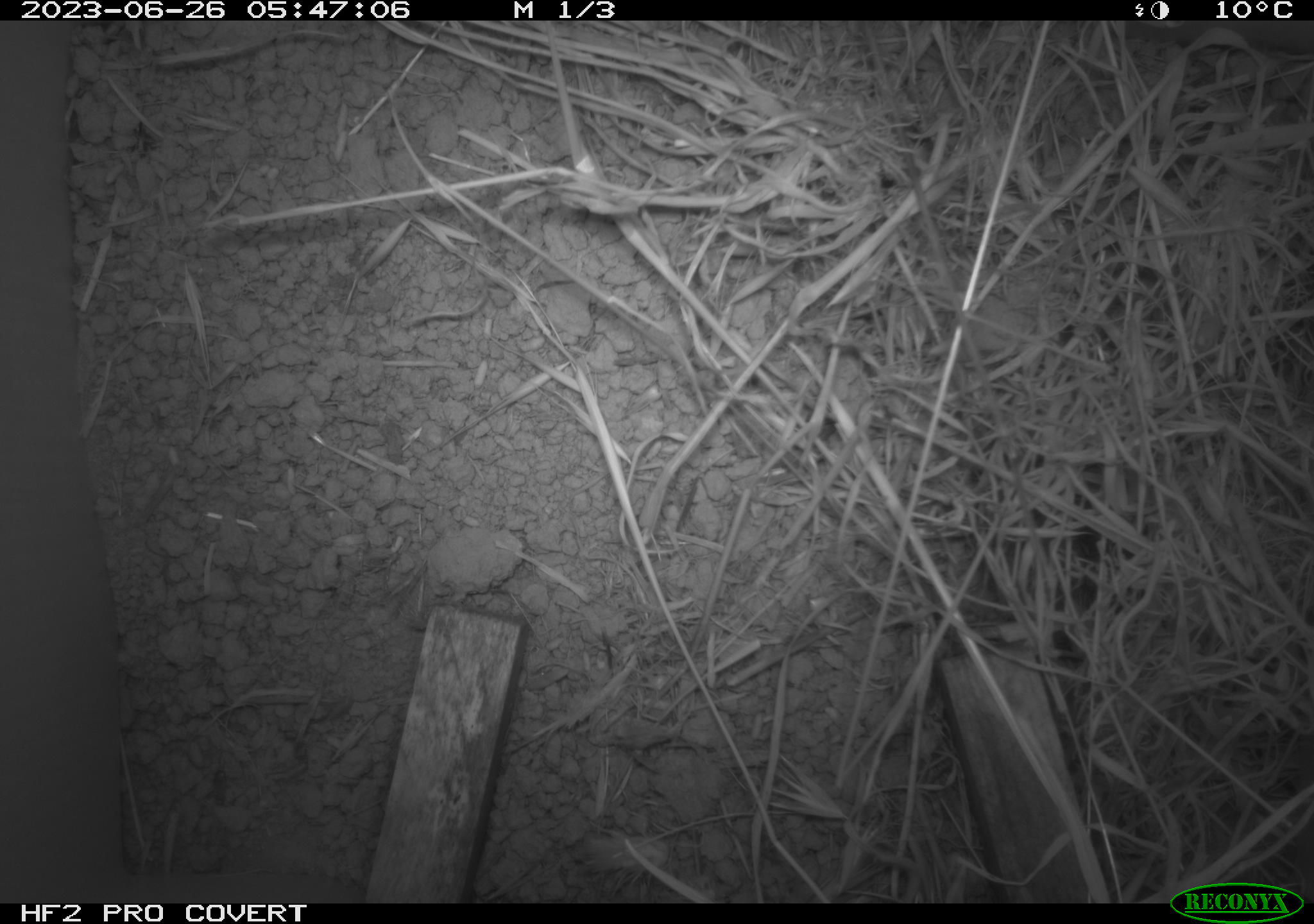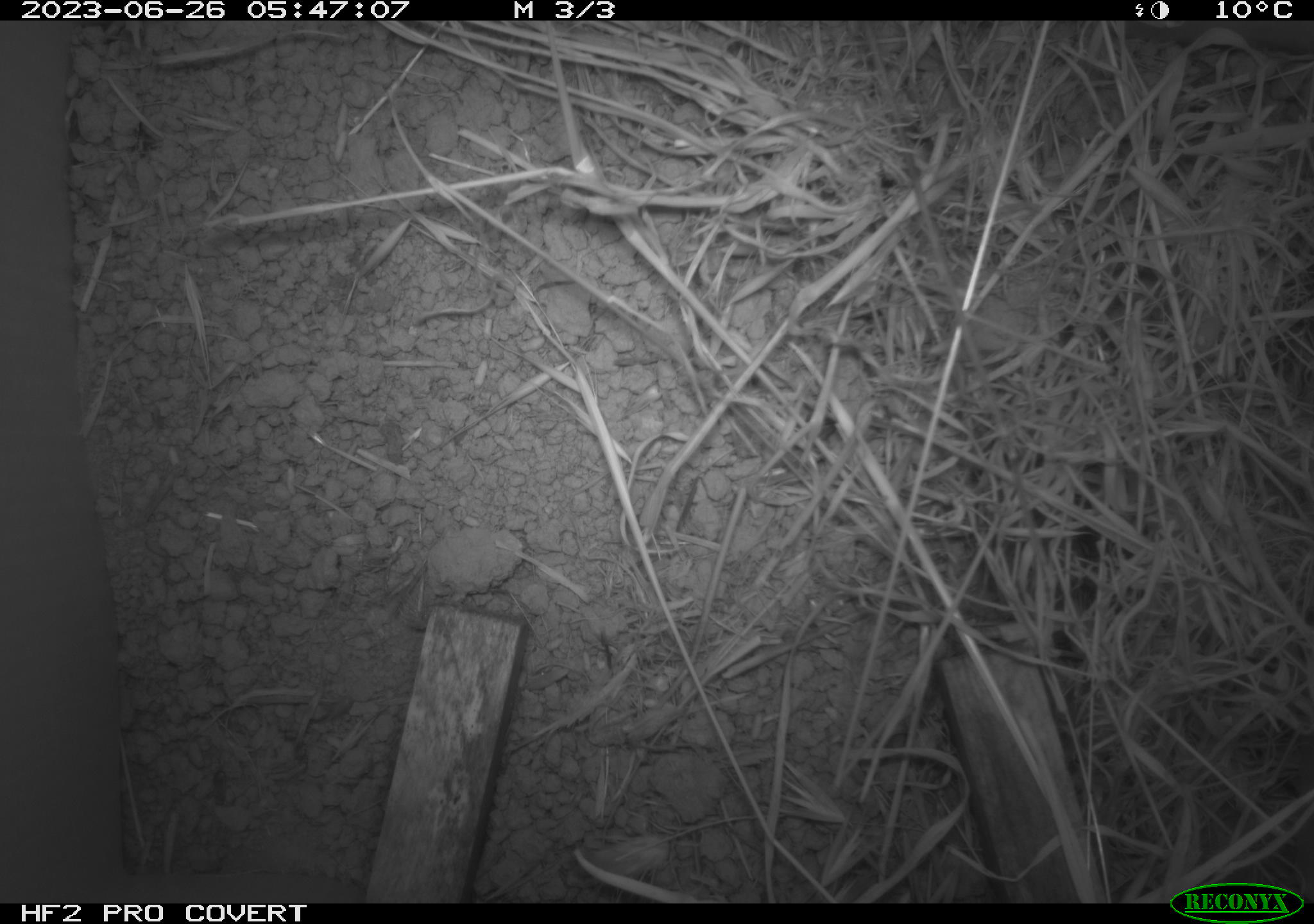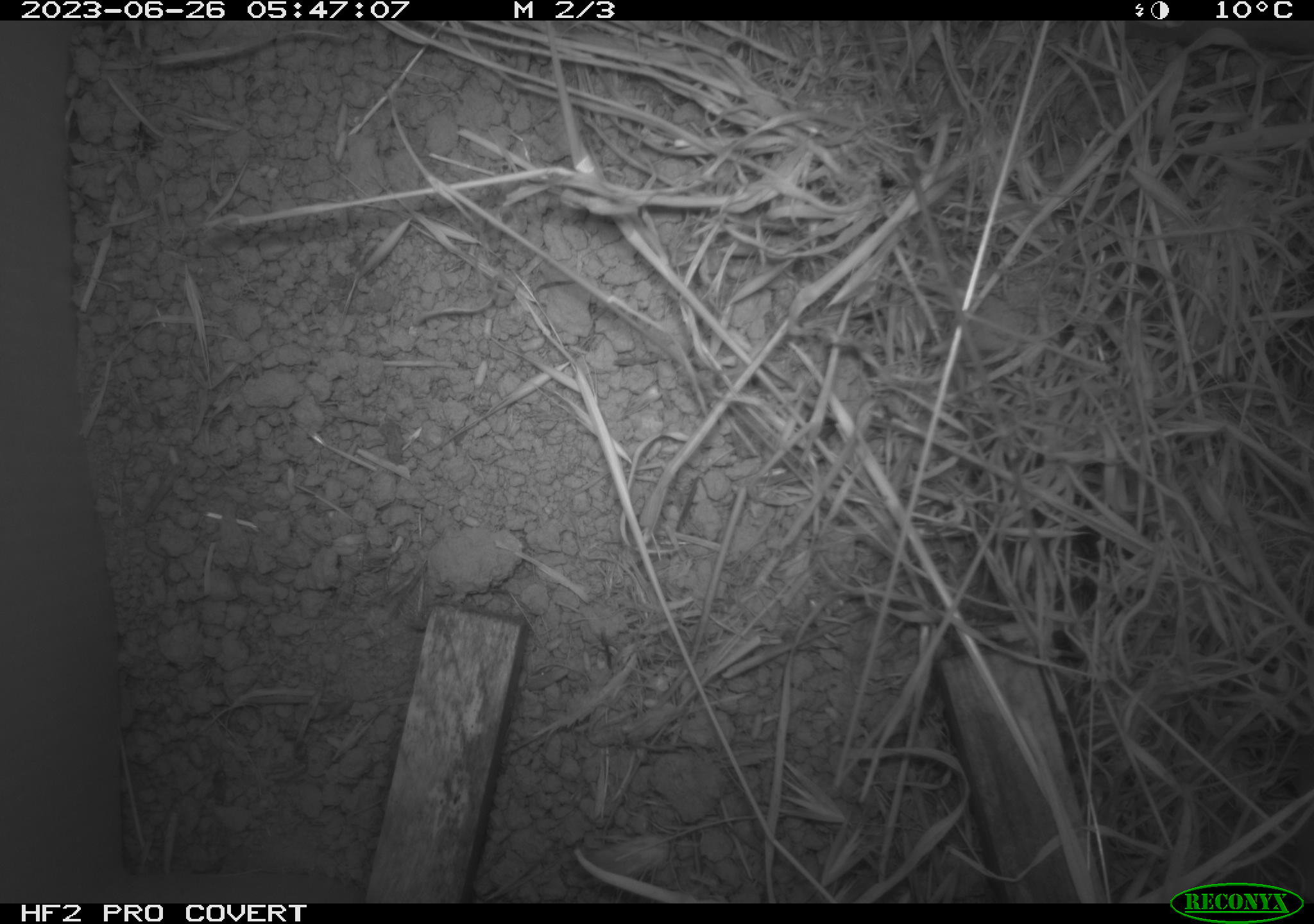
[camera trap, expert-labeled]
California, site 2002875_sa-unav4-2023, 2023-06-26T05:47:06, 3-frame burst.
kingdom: Animalia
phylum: Chordata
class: Mammalia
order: Rodentia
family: Cricetidae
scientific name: Arvicolinae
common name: voles, lemmings, and muskrats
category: arvicolinae subfamily